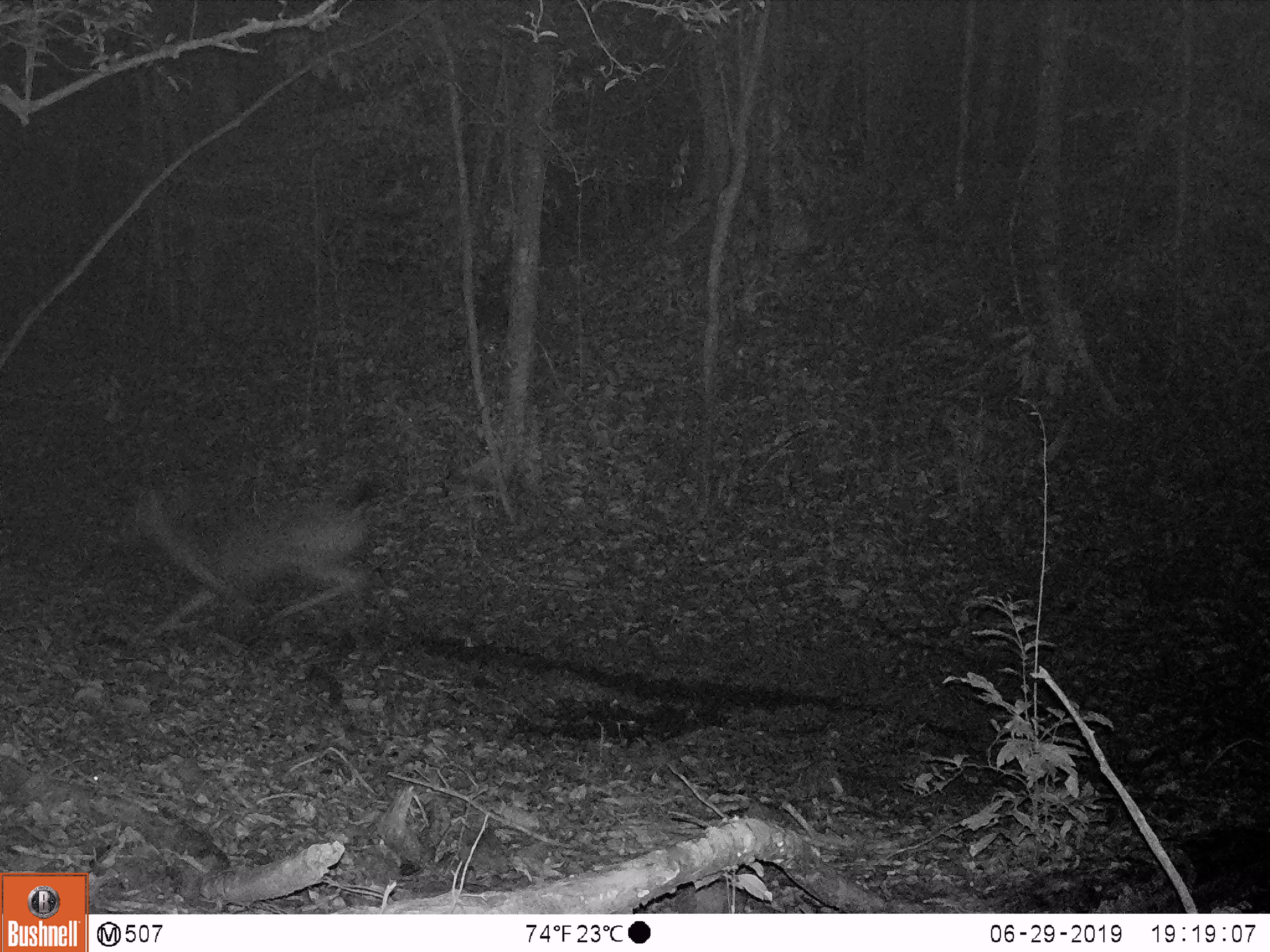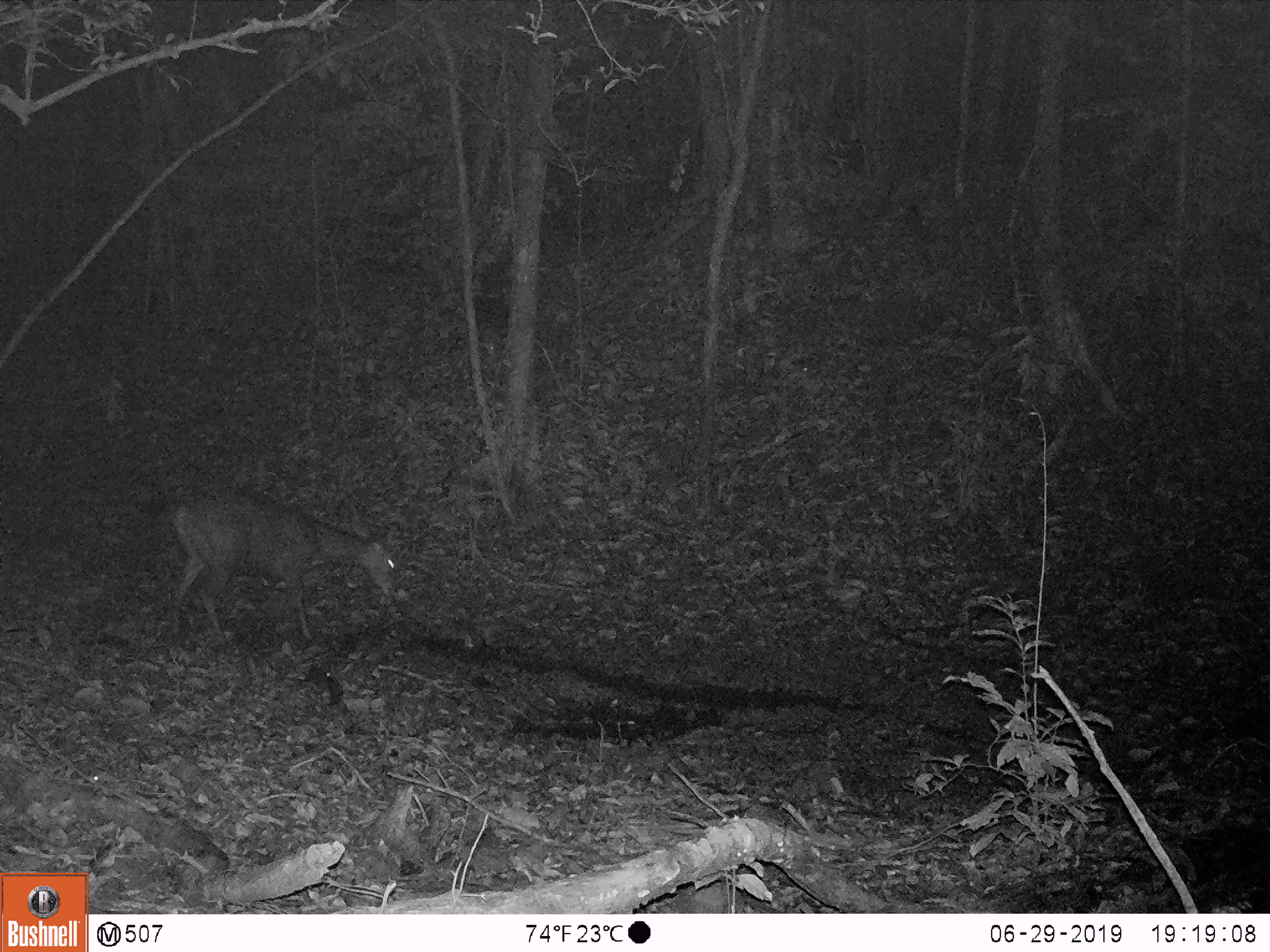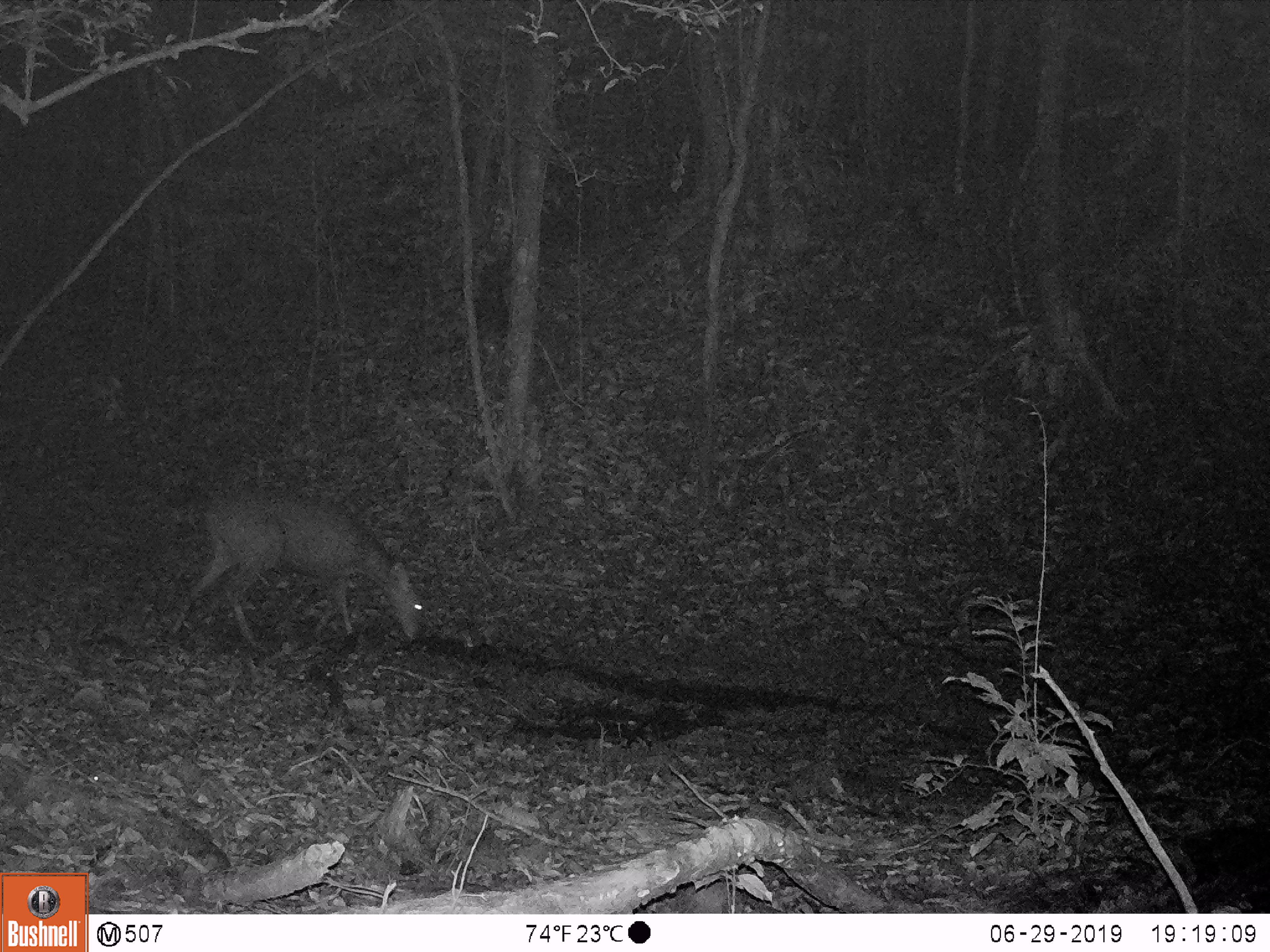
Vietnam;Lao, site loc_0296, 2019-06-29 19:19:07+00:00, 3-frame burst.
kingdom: Animalia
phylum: Chordata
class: Mammalia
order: Artiodactyla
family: Cervidae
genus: Rusa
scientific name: Rusa unicolor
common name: sambar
Sambar (Rusa unicolor). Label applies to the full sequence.